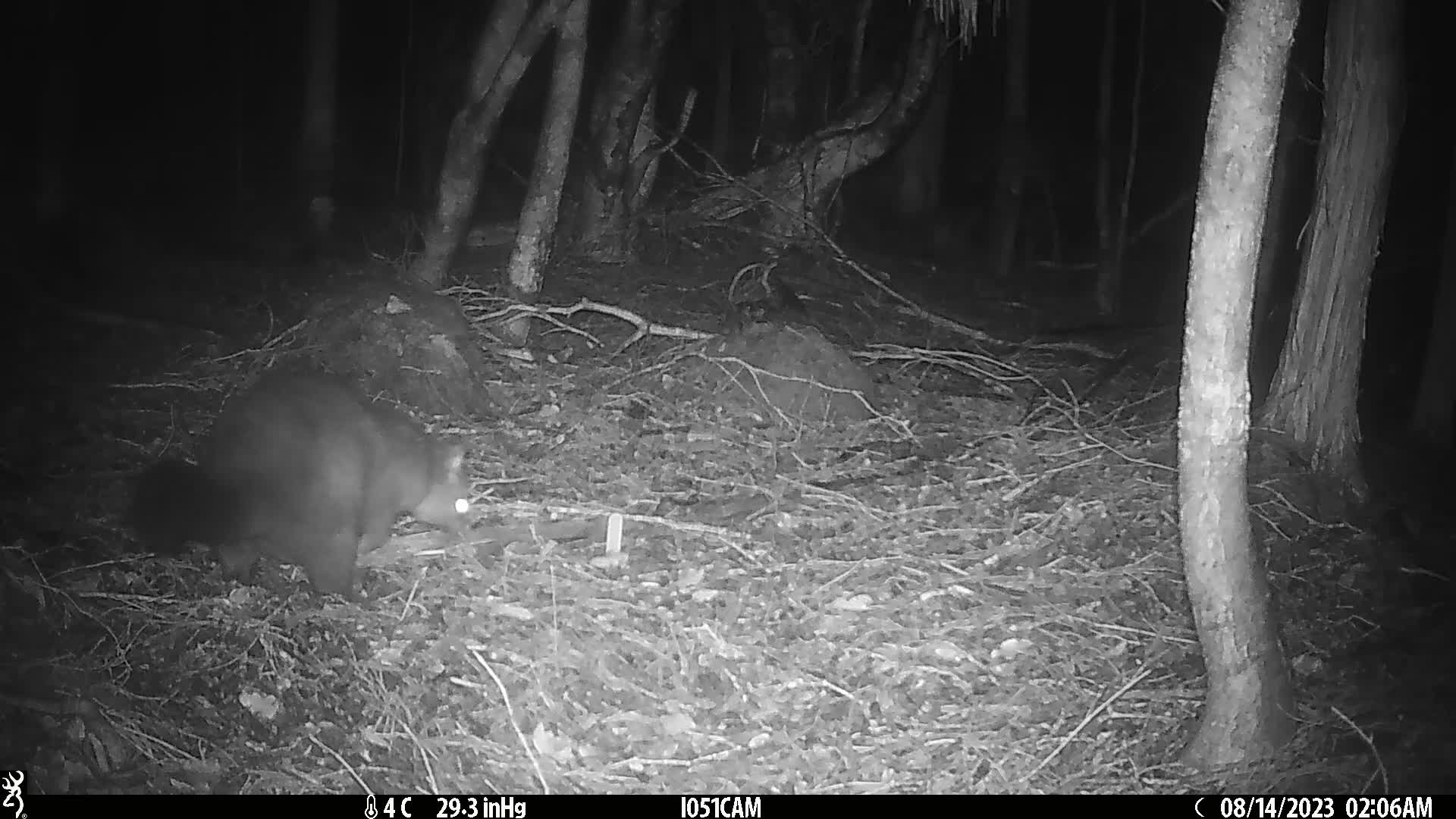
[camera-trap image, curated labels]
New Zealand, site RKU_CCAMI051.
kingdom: Animalia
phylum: Chordata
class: Mammalia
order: Diprotodontia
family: Phalangeridae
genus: Trichosurus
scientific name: Trichosurus vulpecula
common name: common brushtail possum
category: possum